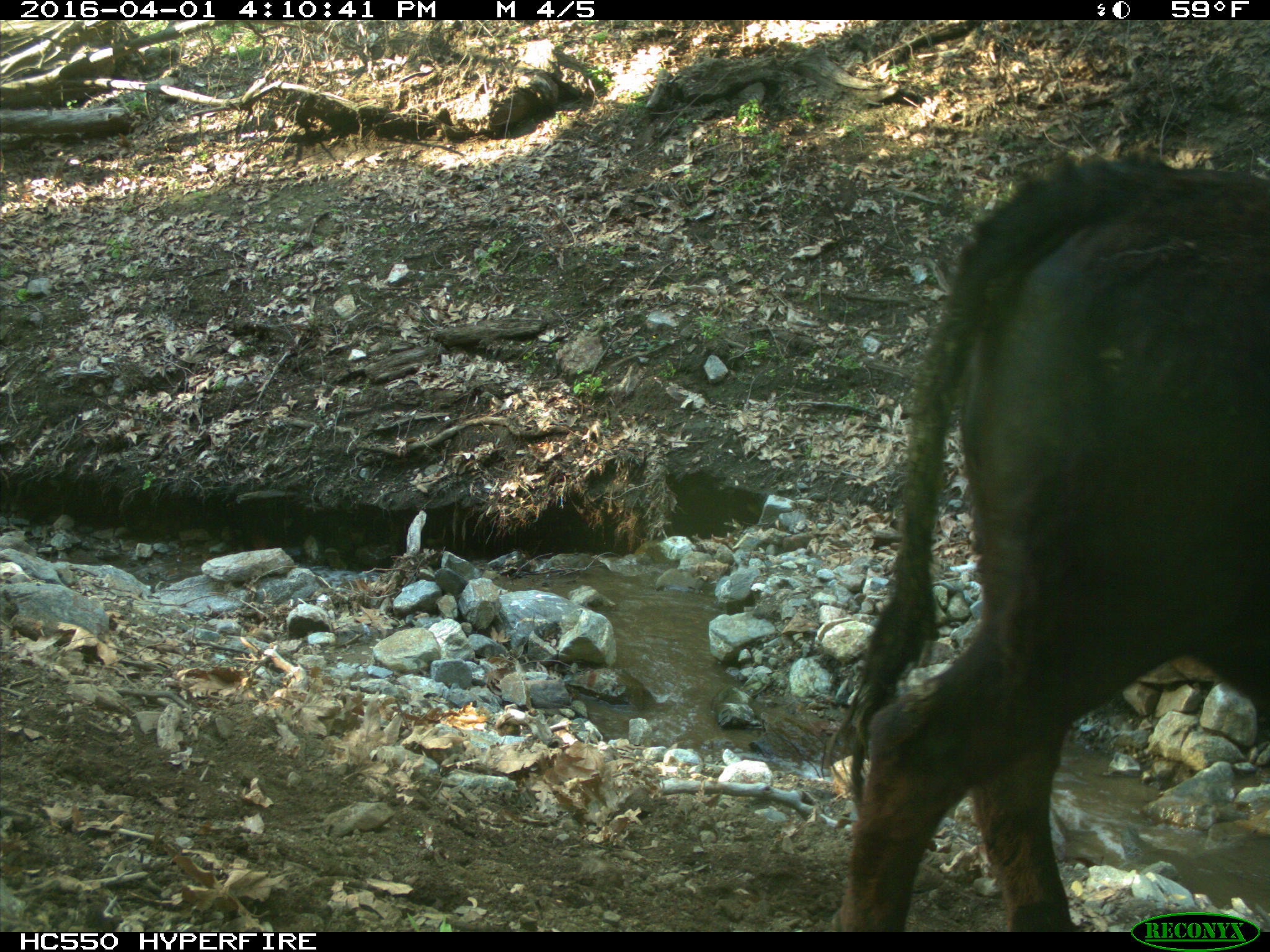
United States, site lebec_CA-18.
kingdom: Animalia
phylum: Chordata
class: Mammalia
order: Artiodactyla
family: Bovidae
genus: Bos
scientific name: Bos taurus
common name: domestic cow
Bos taurus (domestic cow).